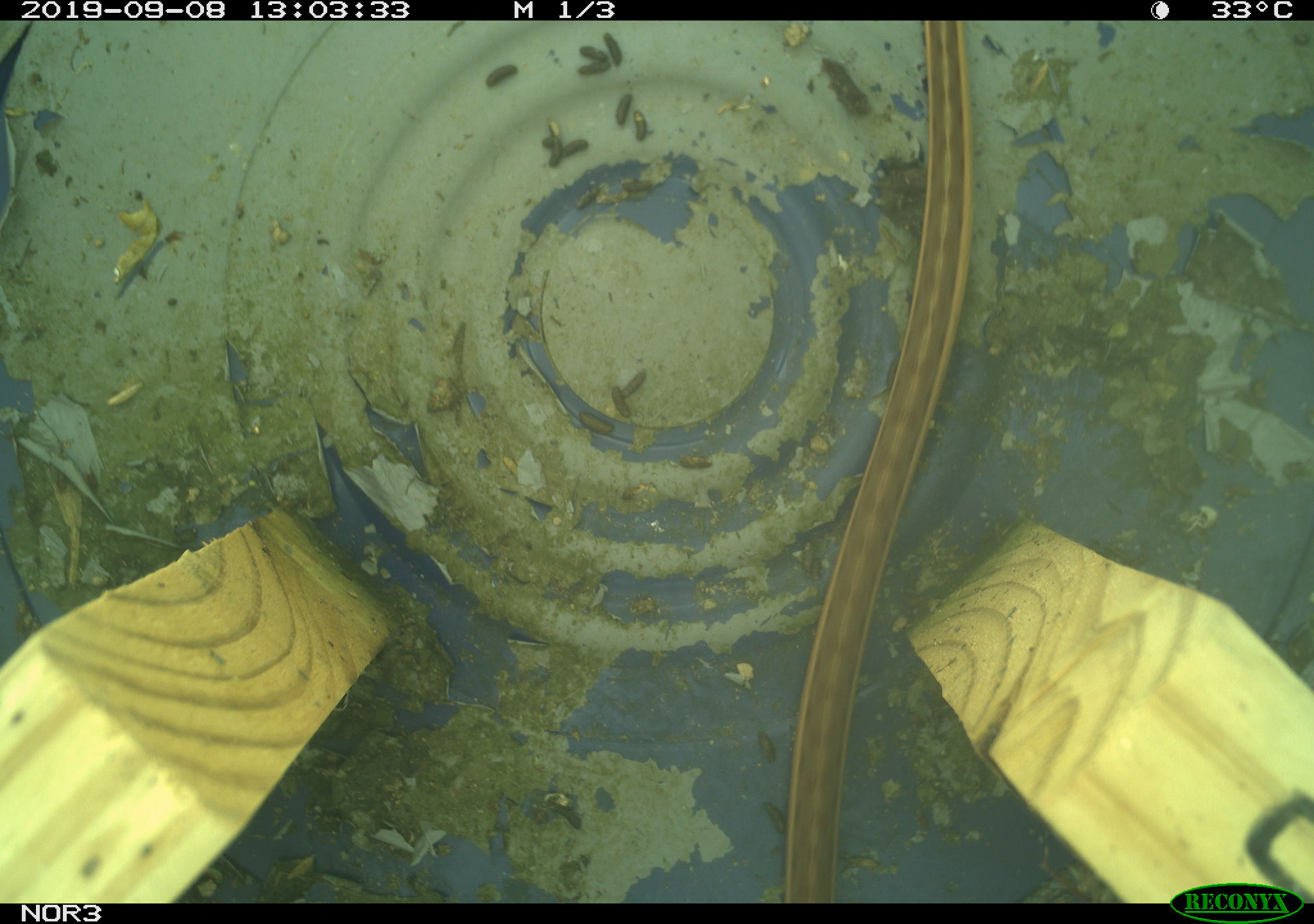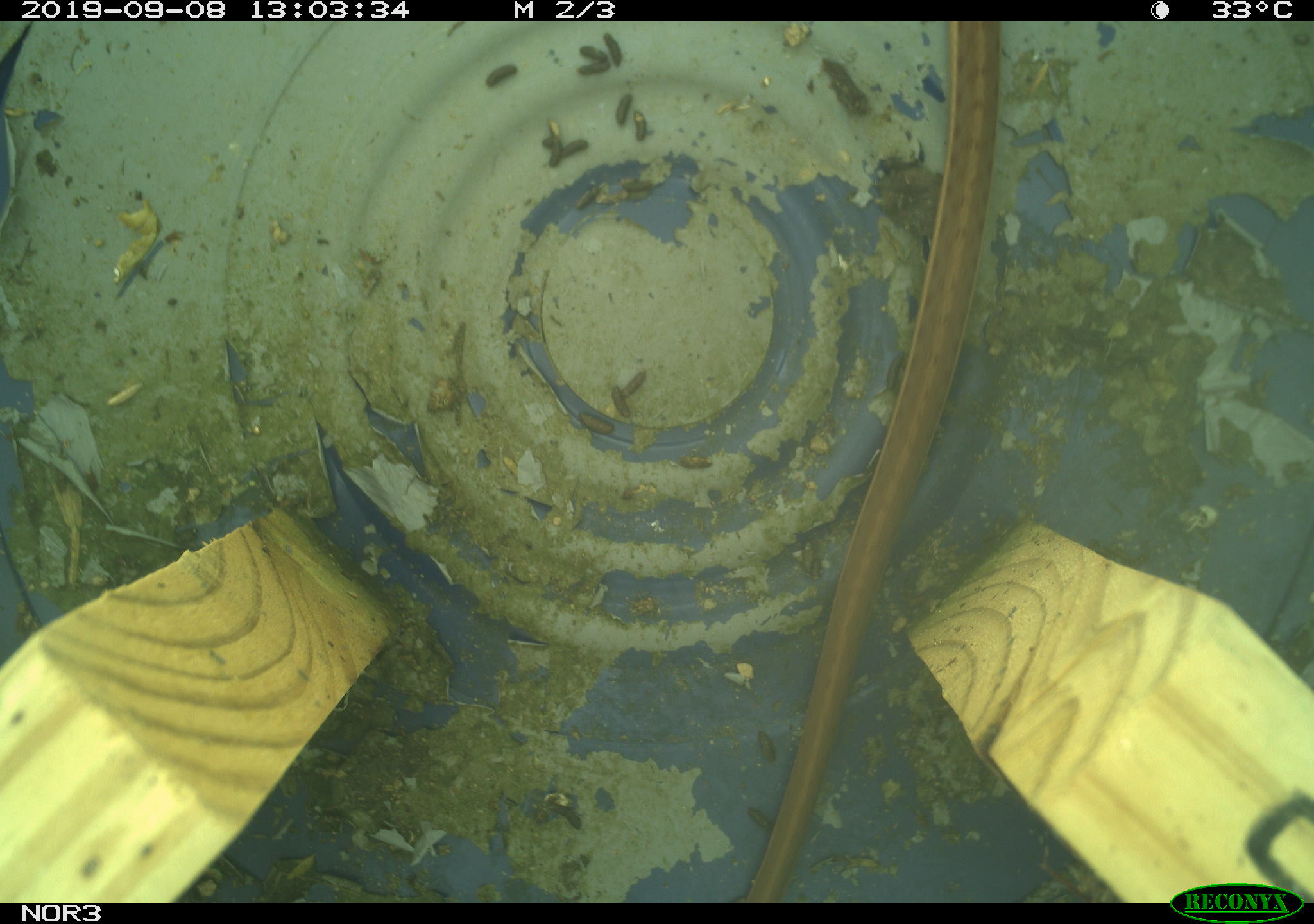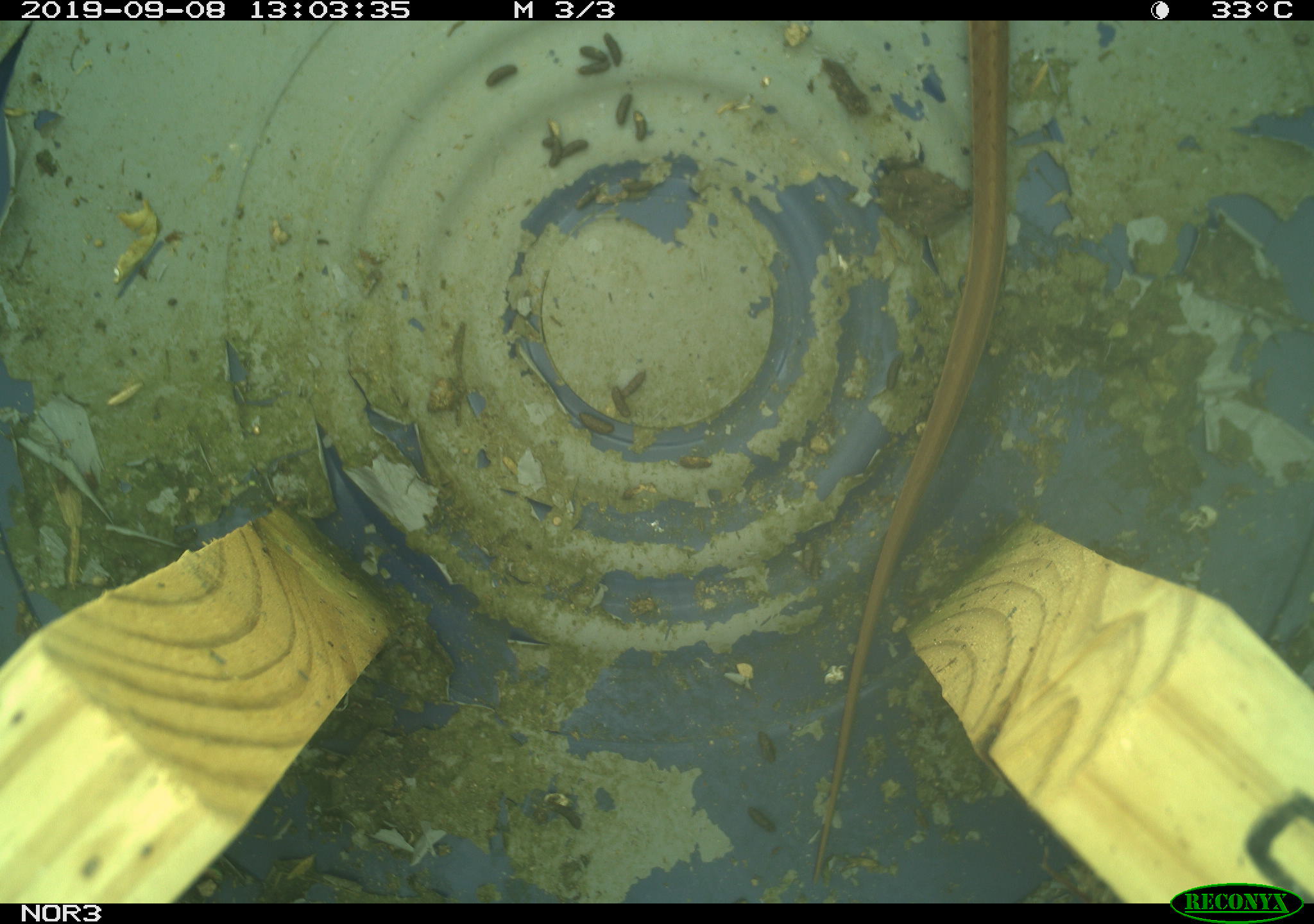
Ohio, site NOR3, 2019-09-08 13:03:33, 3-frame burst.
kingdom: Animalia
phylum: Chordata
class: Reptilia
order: Squamata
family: Colubridae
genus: Thamnophis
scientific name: Thamnophis sirtalis sirtalis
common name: eastern gartersnake